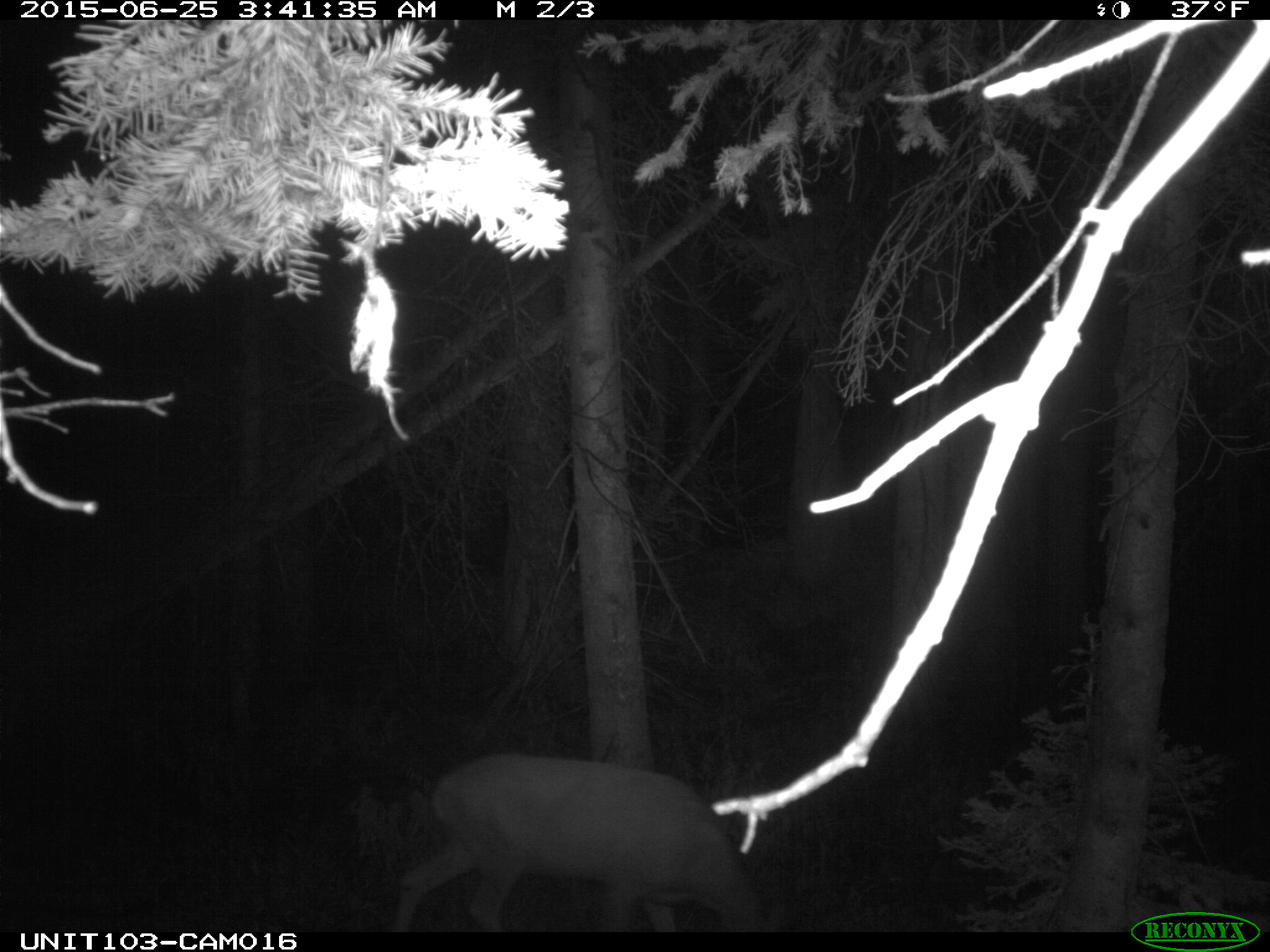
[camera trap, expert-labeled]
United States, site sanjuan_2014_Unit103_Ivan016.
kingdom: Animalia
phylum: Chordata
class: Mammalia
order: Artiodactyla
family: Cervidae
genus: Odocoileus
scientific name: Odocoileus hemionus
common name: mule deer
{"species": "Odocoileus hemionus (mule deer)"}